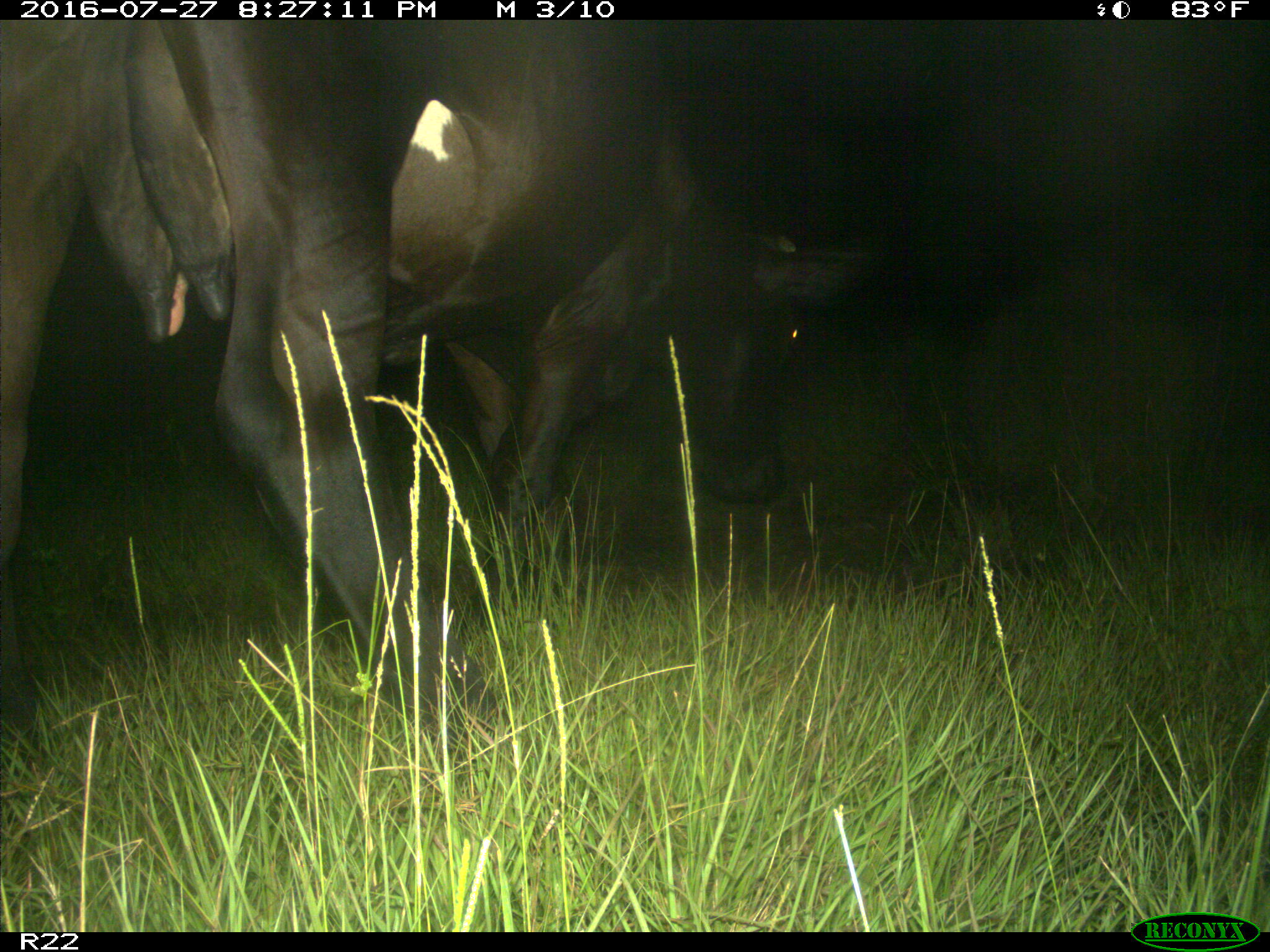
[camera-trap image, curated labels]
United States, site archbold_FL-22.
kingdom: Animalia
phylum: Chordata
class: Mammalia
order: Artiodactyla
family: Bovidae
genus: Bos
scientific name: Bos taurus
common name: domestic cow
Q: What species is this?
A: Bos taurus (domestic cow).